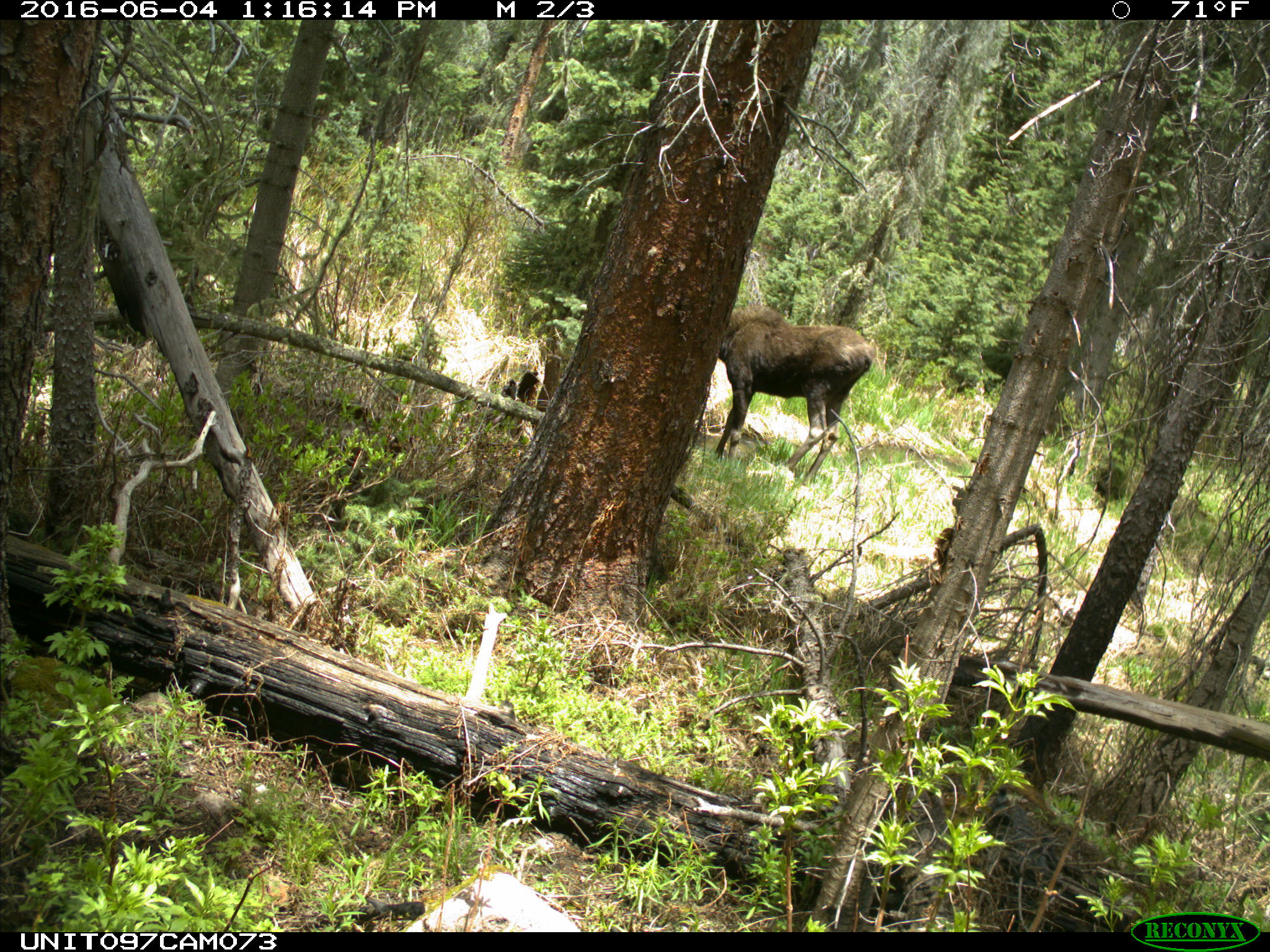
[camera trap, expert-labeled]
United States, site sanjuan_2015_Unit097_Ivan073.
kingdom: Animalia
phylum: Chordata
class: Mammalia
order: Artiodactyla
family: Cervidae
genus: Alces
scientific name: Alces alces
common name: moose